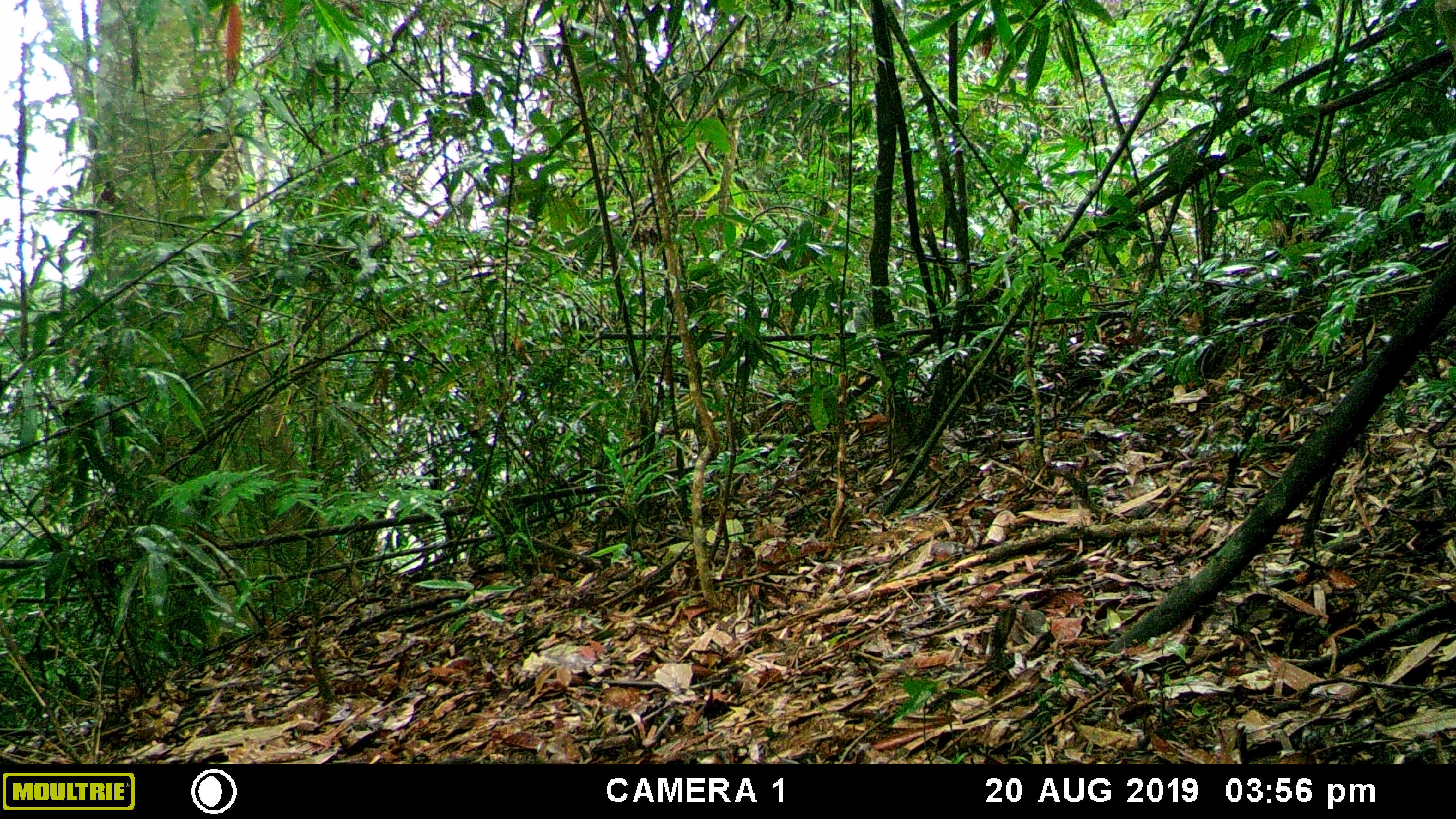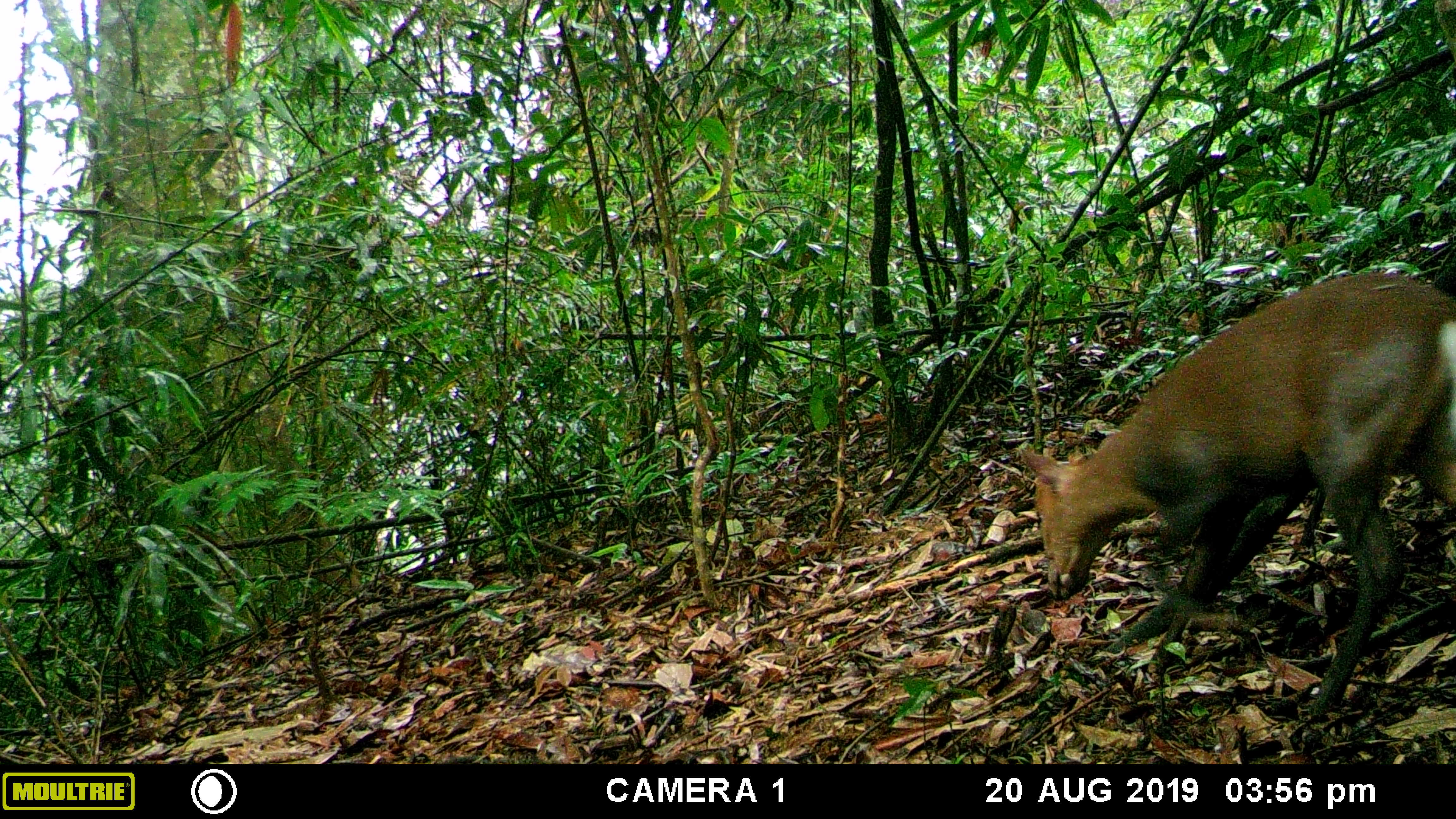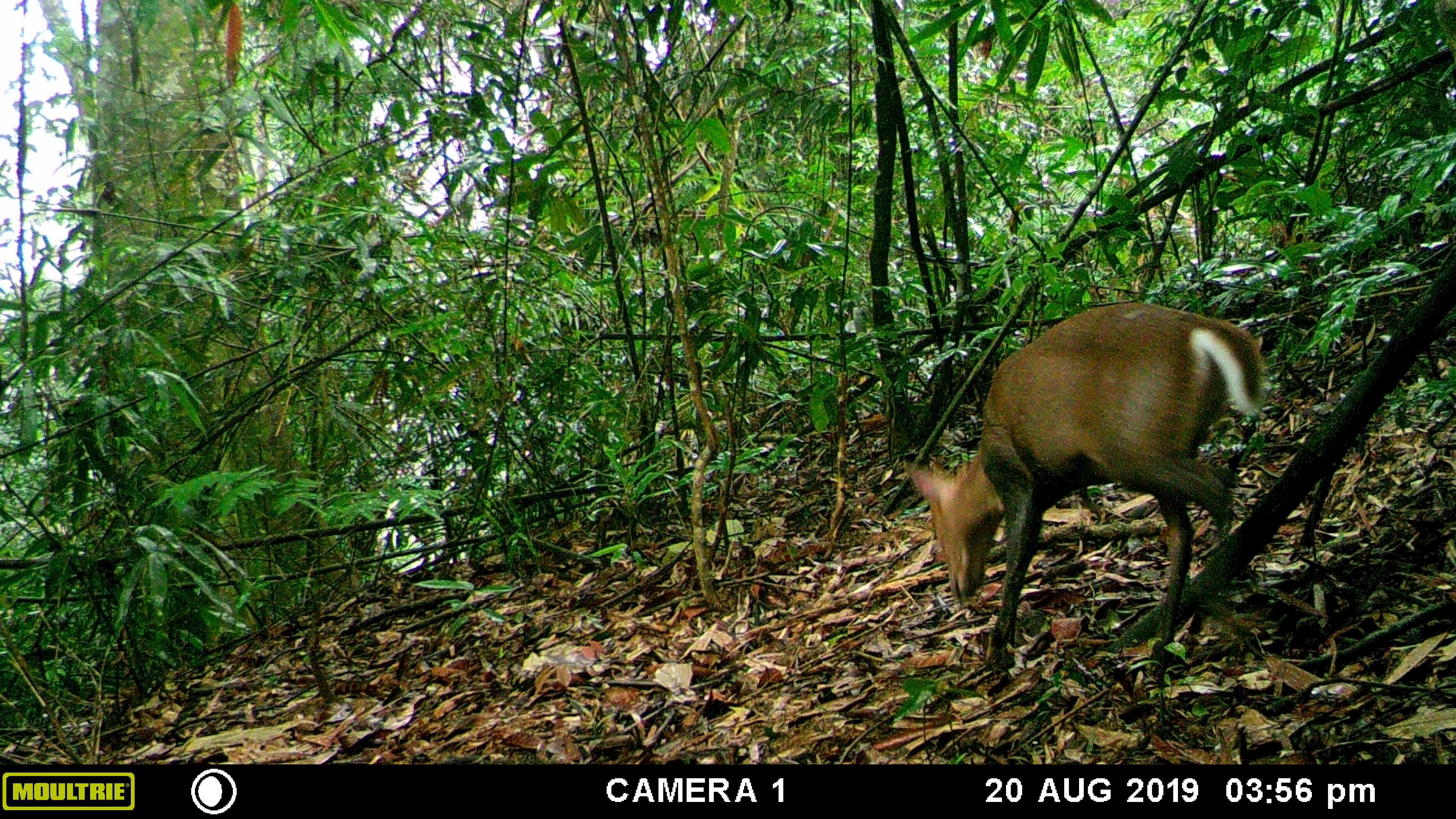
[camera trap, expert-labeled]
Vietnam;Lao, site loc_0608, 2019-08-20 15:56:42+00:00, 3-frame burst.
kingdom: Animalia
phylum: Chordata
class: Mammalia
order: Artiodactyla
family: Cervidae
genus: Muntiacus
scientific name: Muntiacus rooseveltorum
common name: roosevelt's muntjac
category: roosevelts muntjac group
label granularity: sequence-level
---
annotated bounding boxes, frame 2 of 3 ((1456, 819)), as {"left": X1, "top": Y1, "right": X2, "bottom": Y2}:
roosevelts muntjac group: {"left": 1019, "top": 271, "right": 1456, "bottom": 715}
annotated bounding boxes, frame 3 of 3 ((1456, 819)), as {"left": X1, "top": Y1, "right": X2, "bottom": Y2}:
roosevelts muntjac group: {"left": 903, "top": 299, "right": 1266, "bottom": 679}